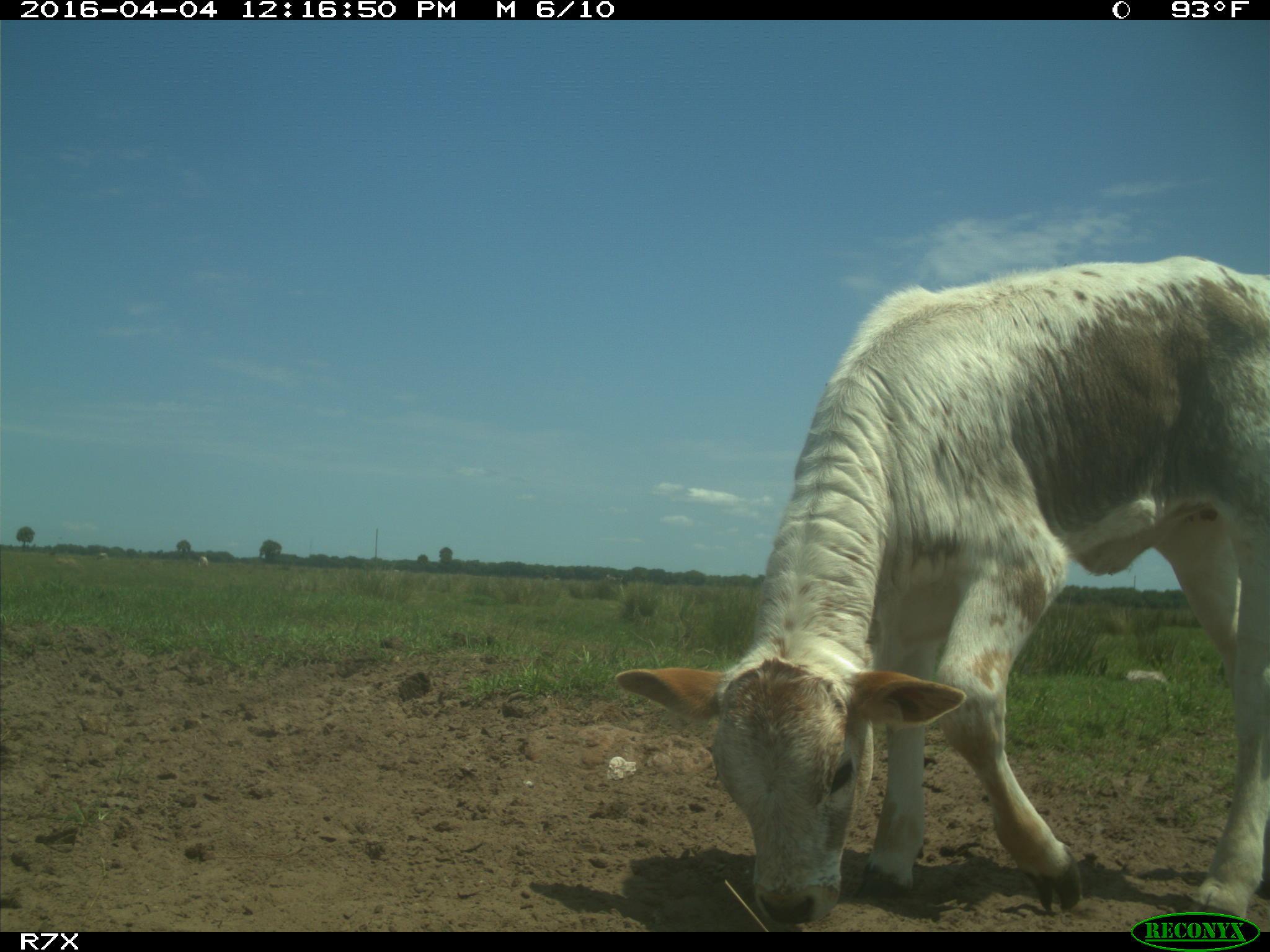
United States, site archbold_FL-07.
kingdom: Animalia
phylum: Chordata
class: Mammalia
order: Artiodactyla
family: Bovidae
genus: Bos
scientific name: Bos taurus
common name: domestic cow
Bos taurus (domestic cow).